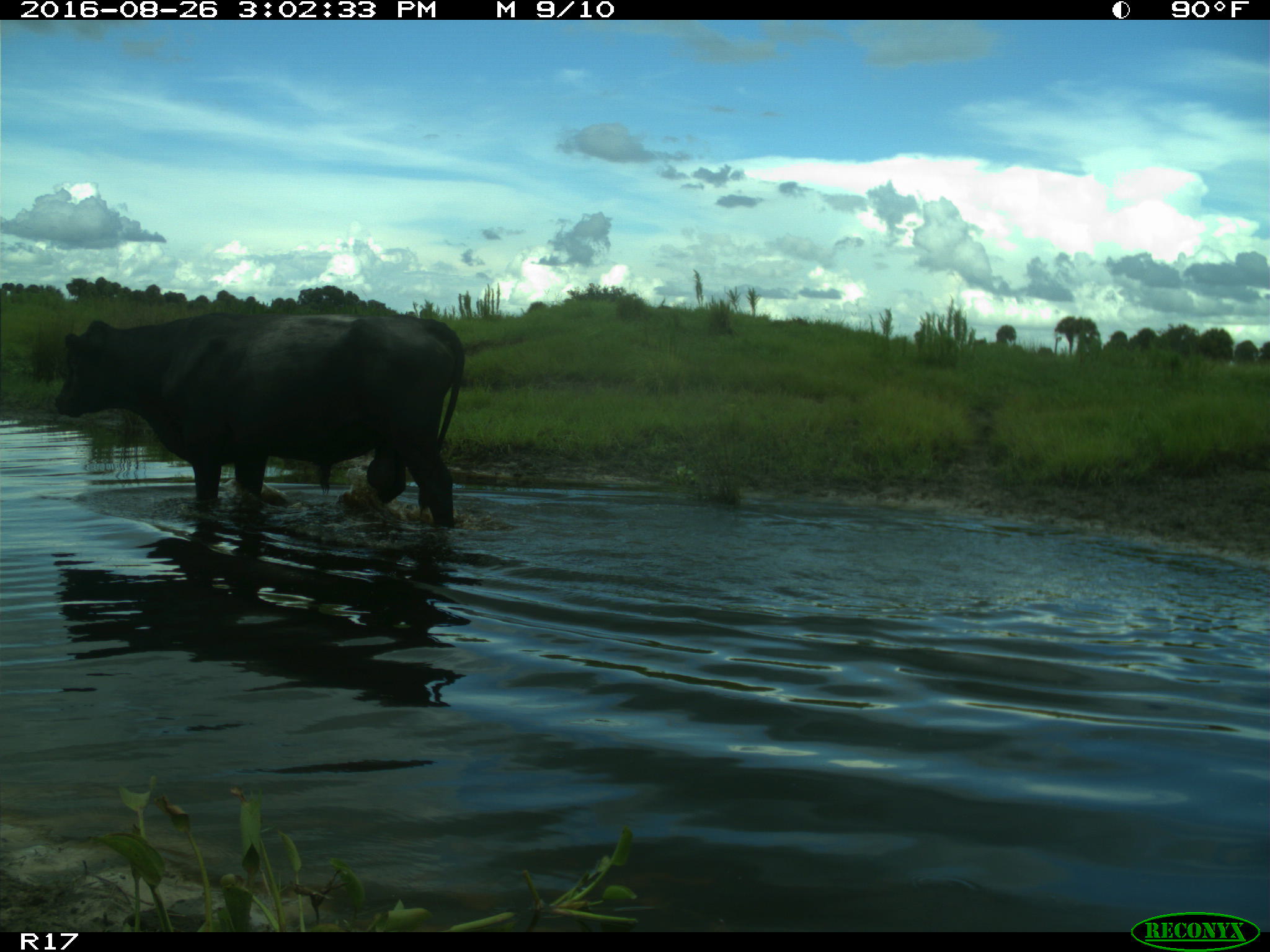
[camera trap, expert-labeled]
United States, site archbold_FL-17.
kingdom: Animalia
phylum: Chordata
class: Mammalia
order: Artiodactyla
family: Bovidae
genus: Bos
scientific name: Bos taurus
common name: domestic cow